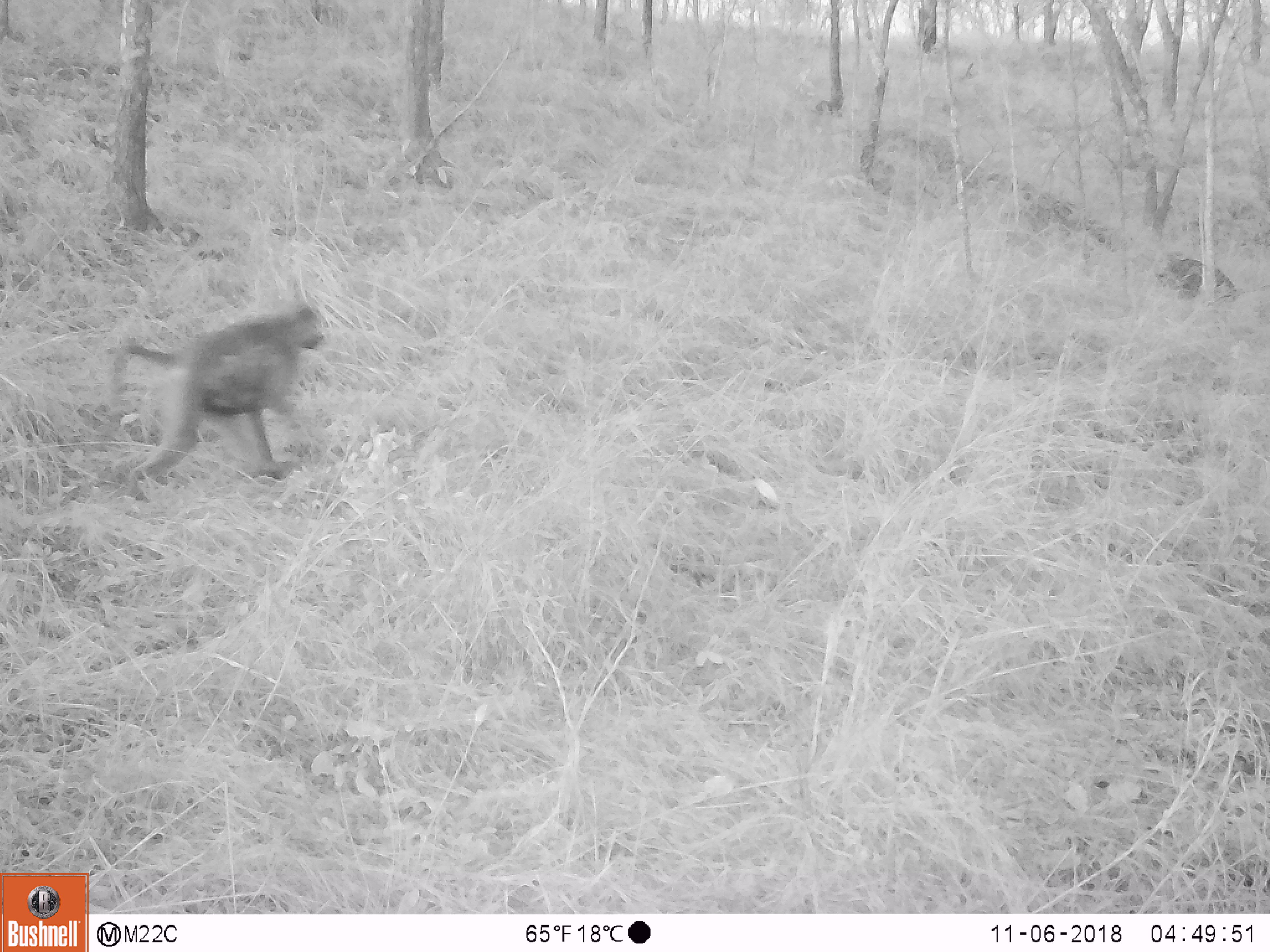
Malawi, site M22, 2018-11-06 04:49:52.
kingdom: Animalia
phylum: Chordata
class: Mammalia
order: Primates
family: Cercopithecidae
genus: Papio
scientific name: Papio cynocephalus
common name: yellow baboon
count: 1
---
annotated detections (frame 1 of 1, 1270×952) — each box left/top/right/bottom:
yellow baboon: 103/298/329/485